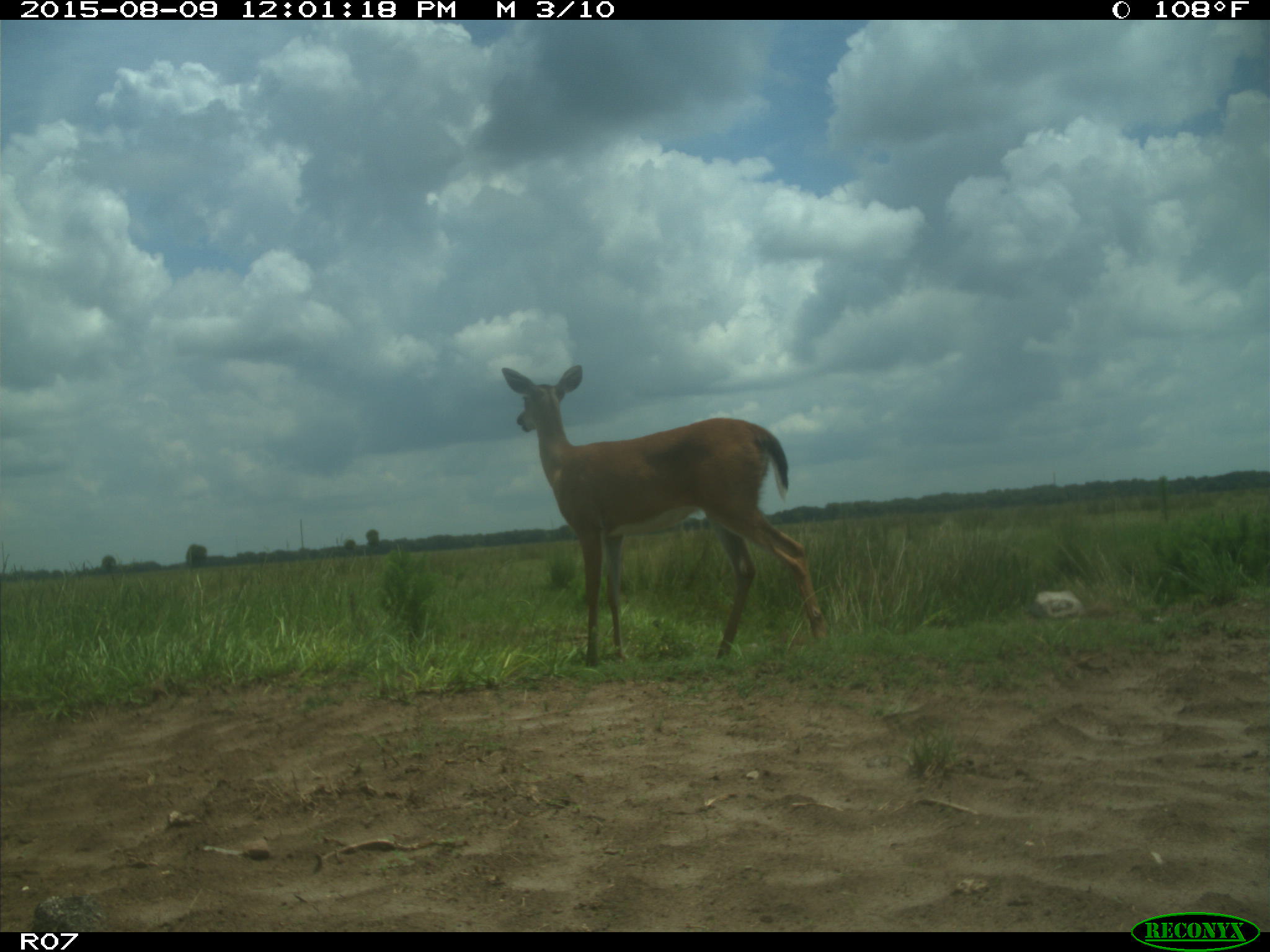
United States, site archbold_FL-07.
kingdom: Animalia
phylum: Chordata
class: Mammalia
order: Artiodactyla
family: Cervidae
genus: Odocoileus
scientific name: Odocoileus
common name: deer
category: unidentified deer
Unidentified deer (deer) (Odocoileus).